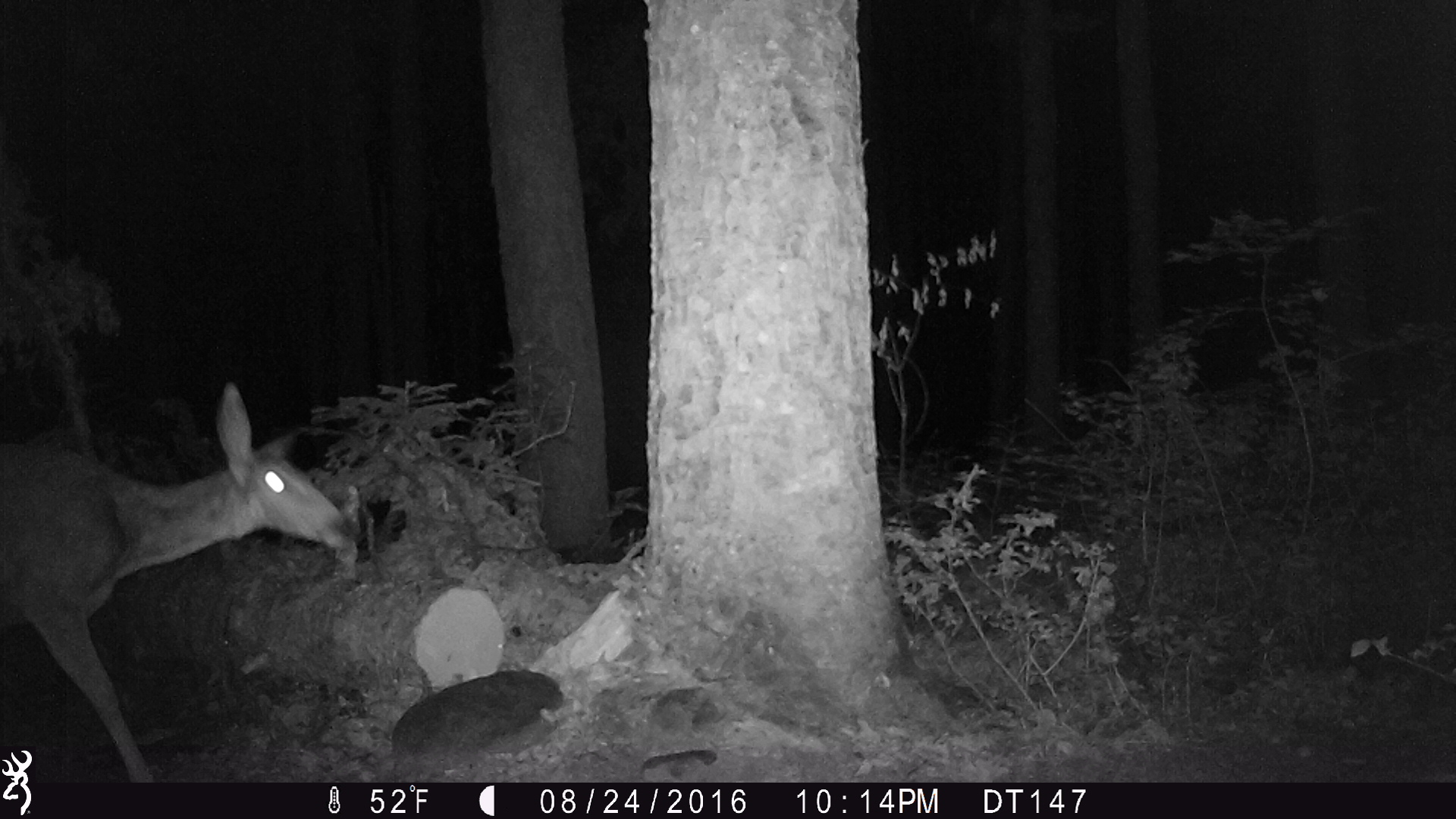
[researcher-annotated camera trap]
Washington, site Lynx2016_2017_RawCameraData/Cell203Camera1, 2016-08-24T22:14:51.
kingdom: Animalia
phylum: Chordata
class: Mammalia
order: Artiodactyla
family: Cervidae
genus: Odocoileus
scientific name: Odocoileus hemionus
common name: mule deer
Odocoileus hemionus (mule deer). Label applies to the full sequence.